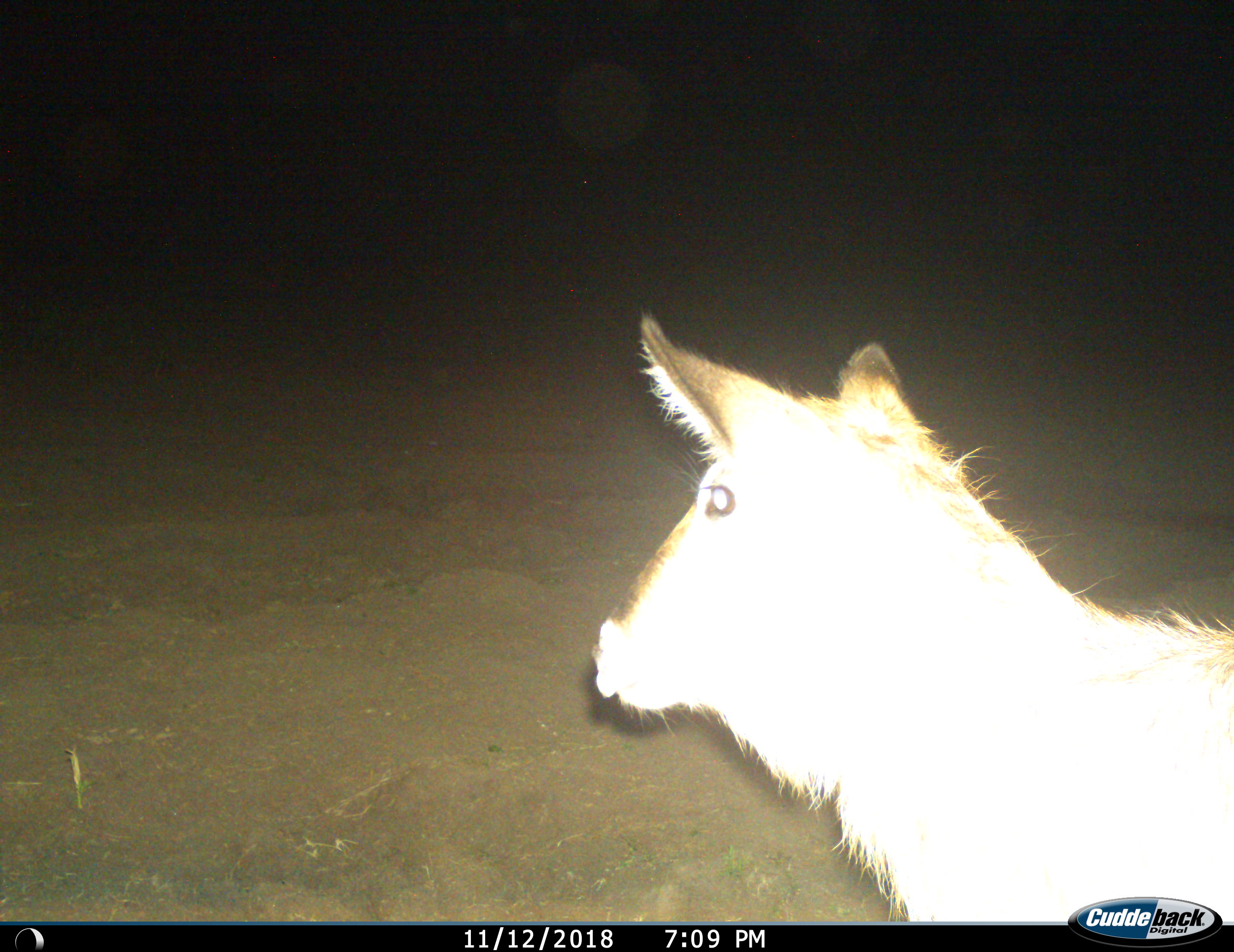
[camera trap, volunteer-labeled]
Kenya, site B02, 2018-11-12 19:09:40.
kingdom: Animalia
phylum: Chordata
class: Mammalia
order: Artiodactyla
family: Bovidae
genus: Kobus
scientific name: Kobus ellipsiprymnus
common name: waterbuck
Waterbuck (Kobus ellipsiprymnus), count 1. Behavior (volunteer vote fractions): standing 100%, resting 0%, moving 0%, interacting 0%. Young present (vote fraction): 0%. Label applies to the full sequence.